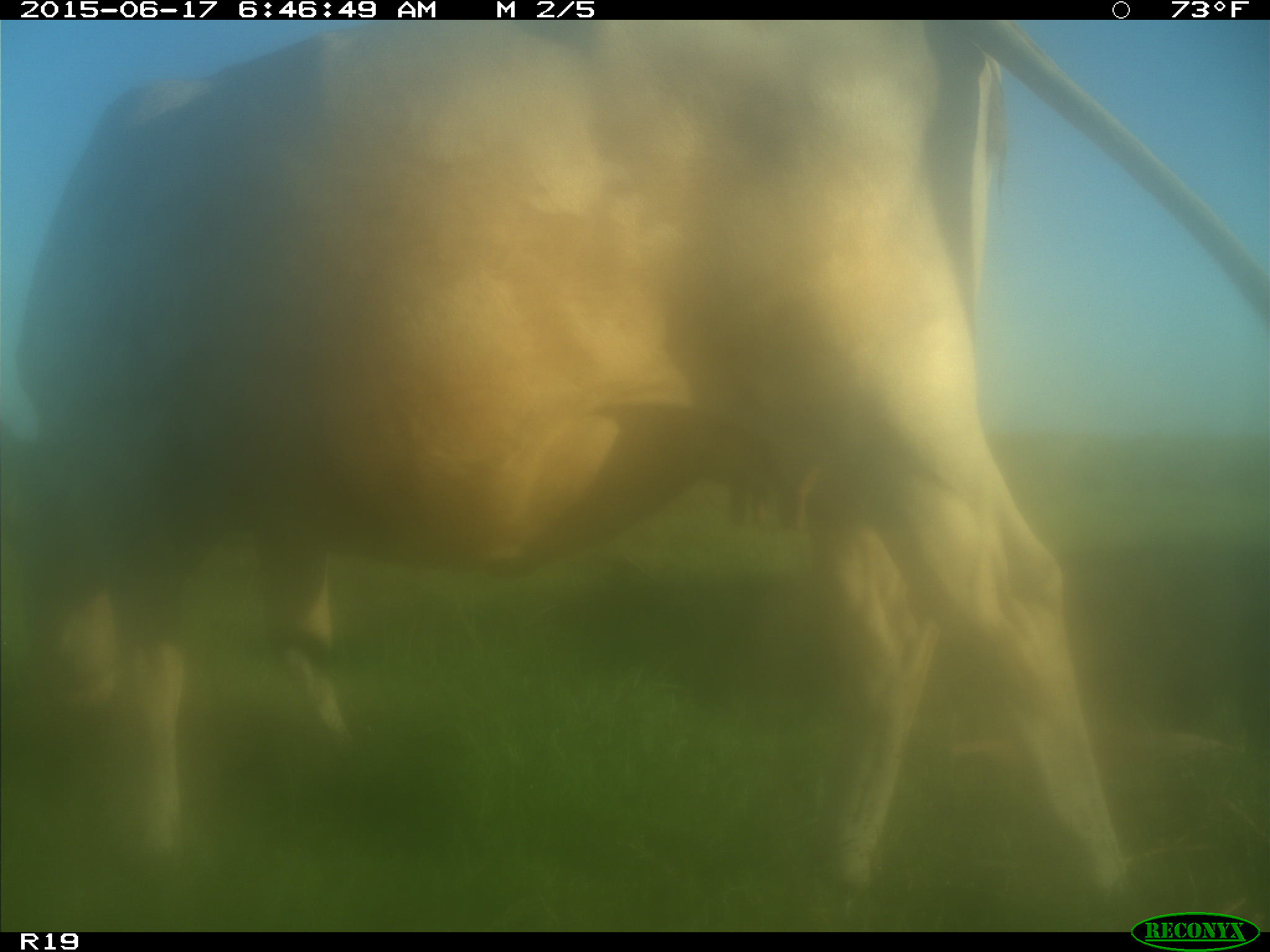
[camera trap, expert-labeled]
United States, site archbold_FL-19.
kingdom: Animalia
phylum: Chordata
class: Mammalia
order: Artiodactyla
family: Bovidae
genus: Bos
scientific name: Bos taurus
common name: domestic cow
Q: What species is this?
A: Bos taurus (domestic cow).